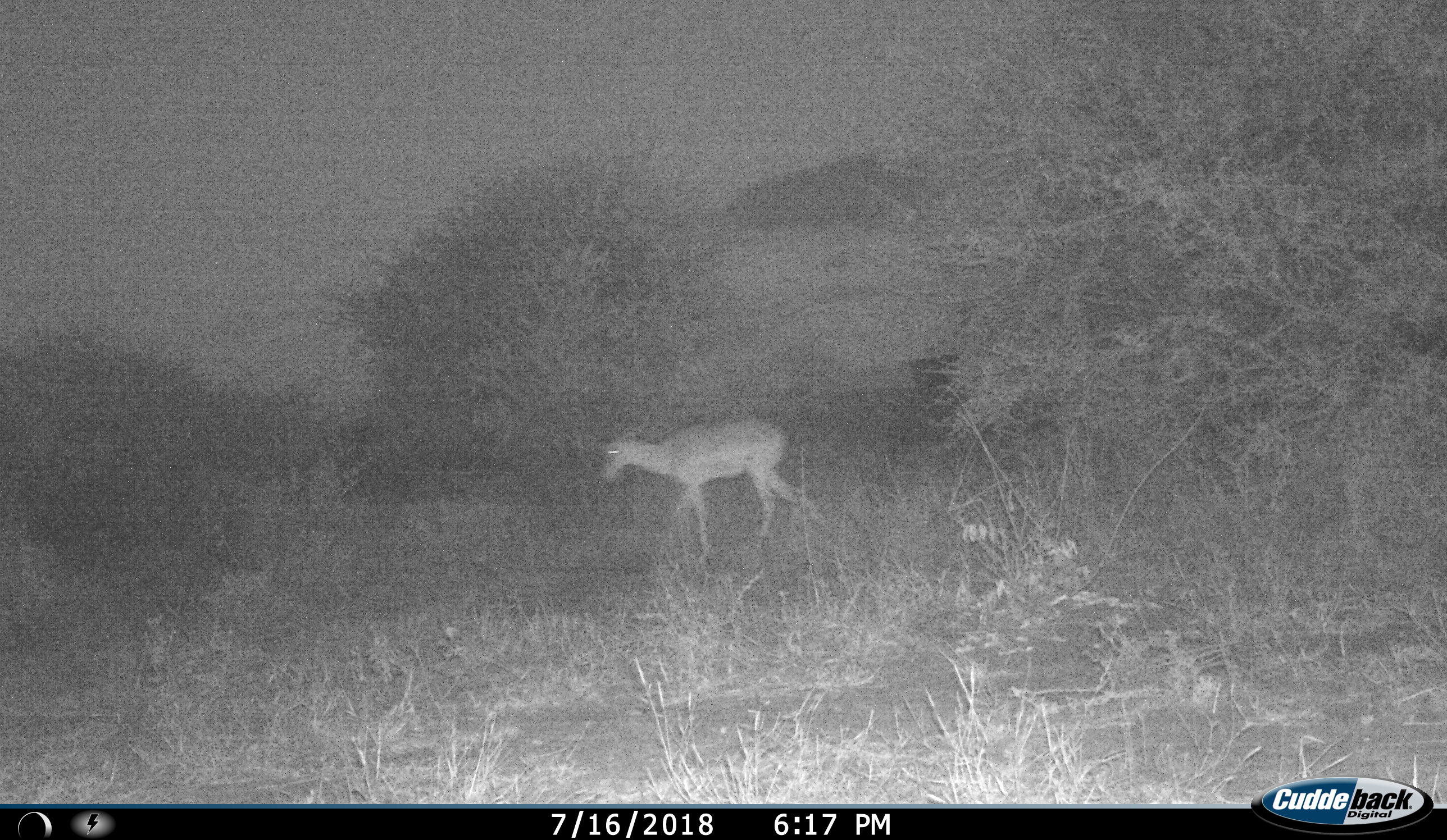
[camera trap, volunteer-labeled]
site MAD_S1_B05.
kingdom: Animalia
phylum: Chordata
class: Mammalia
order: Artiodactyla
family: Bovidae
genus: Aepyceros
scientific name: Aepyceros melampus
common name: impala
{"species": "impala (Aepyceros melampus)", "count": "1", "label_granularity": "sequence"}